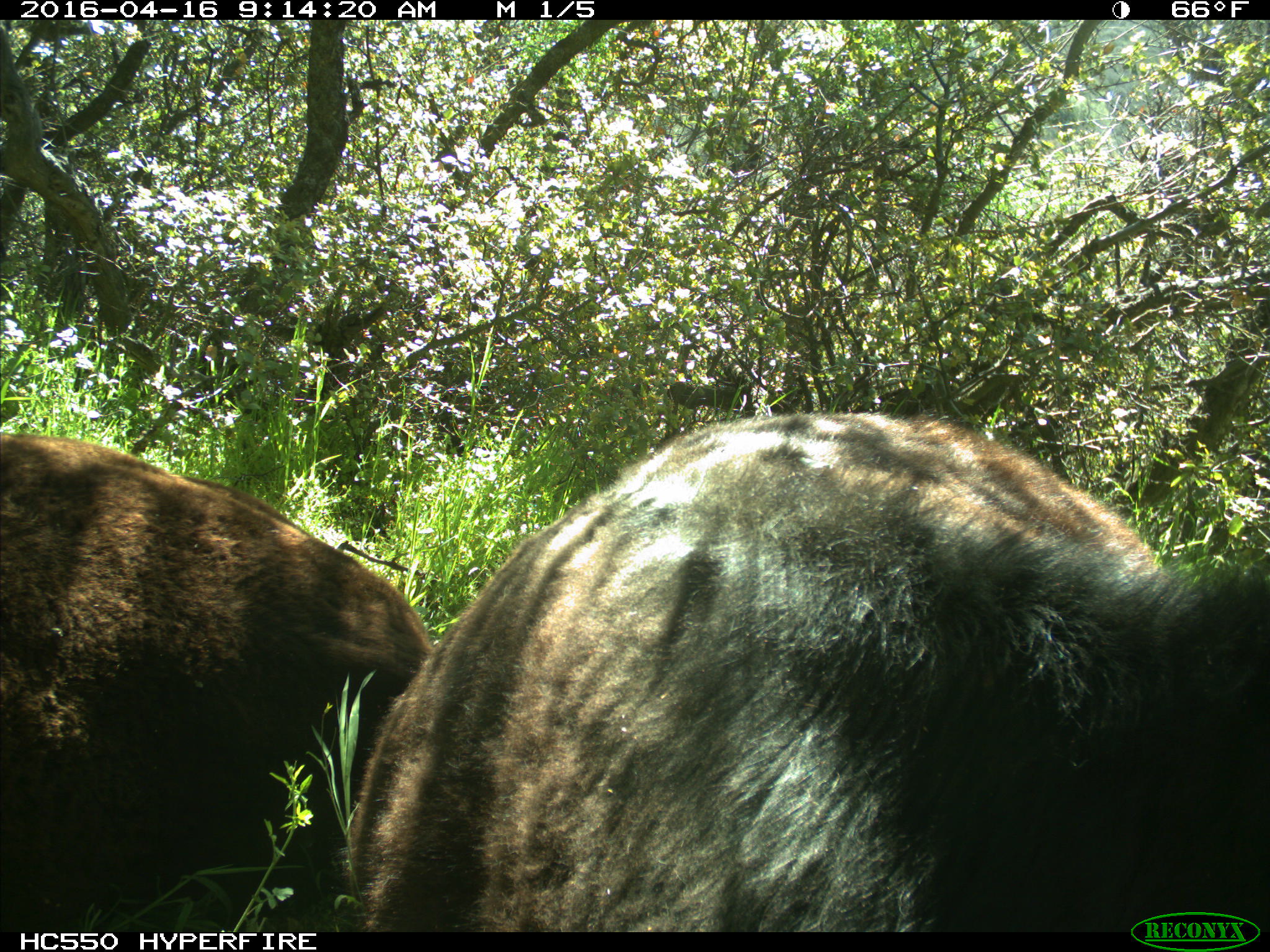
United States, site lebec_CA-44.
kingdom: Animalia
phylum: Chordata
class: Mammalia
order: Artiodactyla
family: Bovidae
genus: Bos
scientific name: Bos taurus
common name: domestic cow